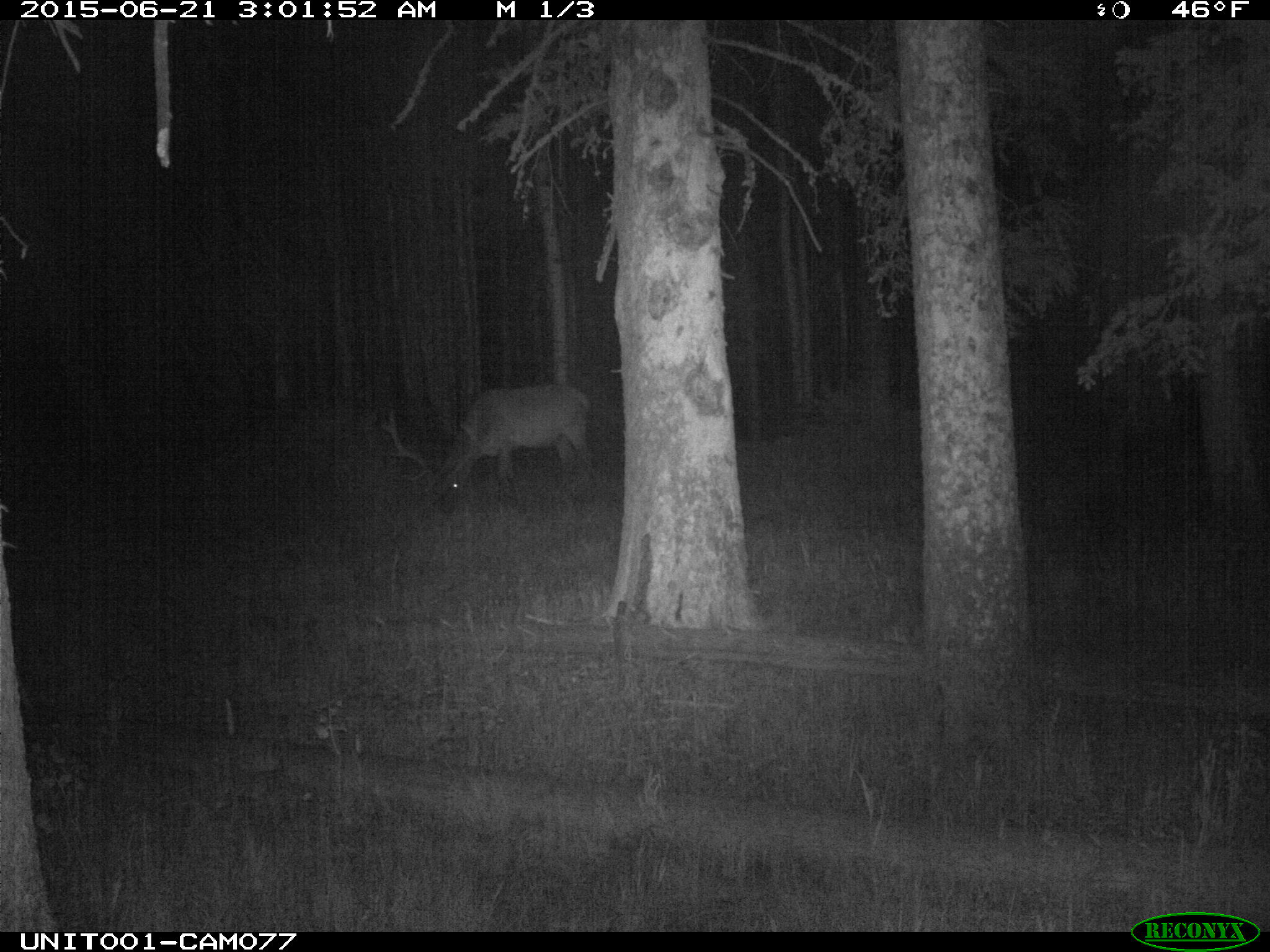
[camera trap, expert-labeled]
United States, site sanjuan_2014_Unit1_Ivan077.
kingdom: Animalia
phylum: Chordata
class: Mammalia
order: Artiodactyla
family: Cervidae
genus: Cervus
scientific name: Cervus elaphus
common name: red deer